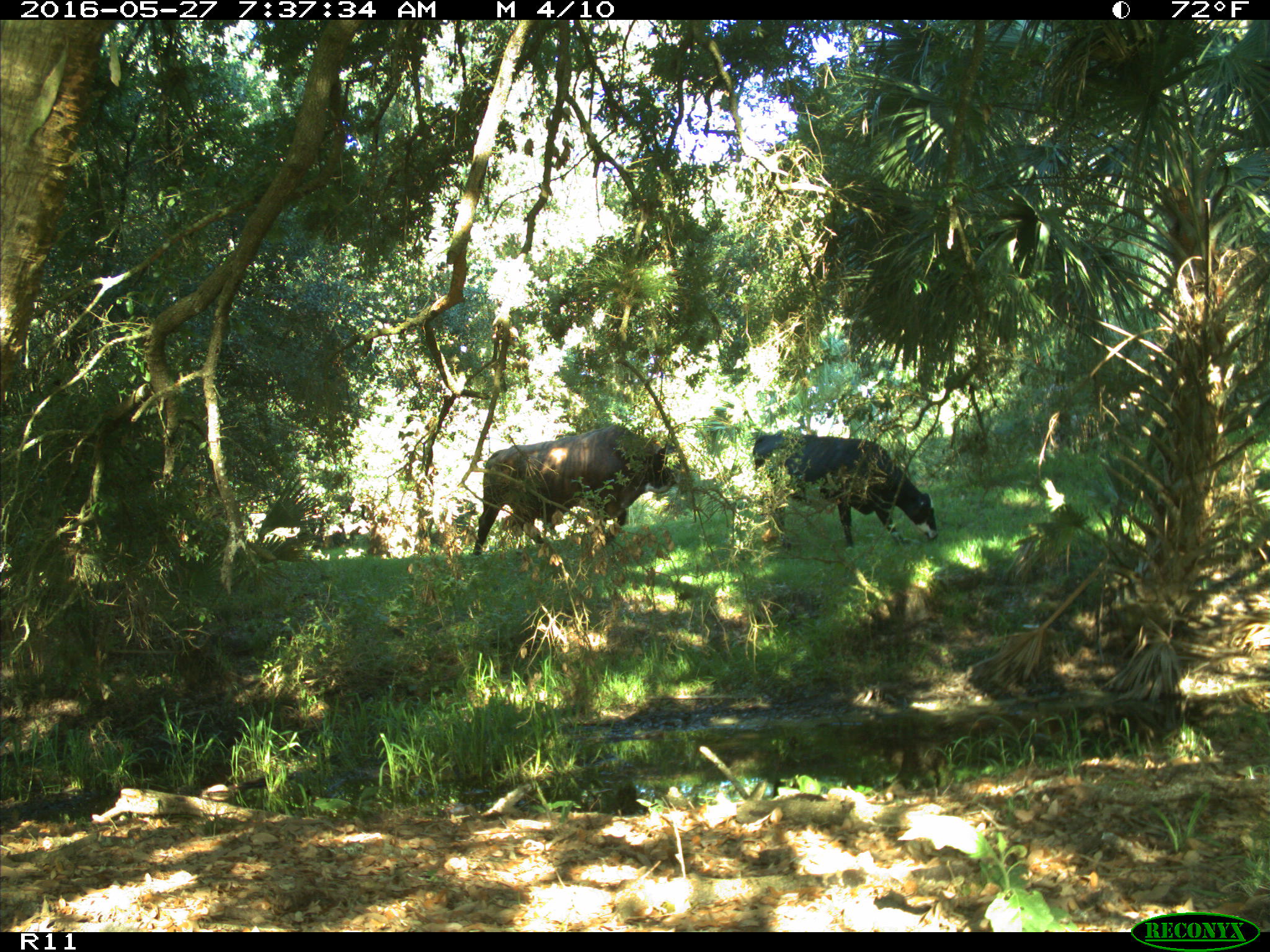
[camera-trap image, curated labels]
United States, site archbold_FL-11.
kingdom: Animalia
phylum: Chordata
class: Mammalia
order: Artiodactyla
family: Bovidae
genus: Bos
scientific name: Bos taurus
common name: domestic cow